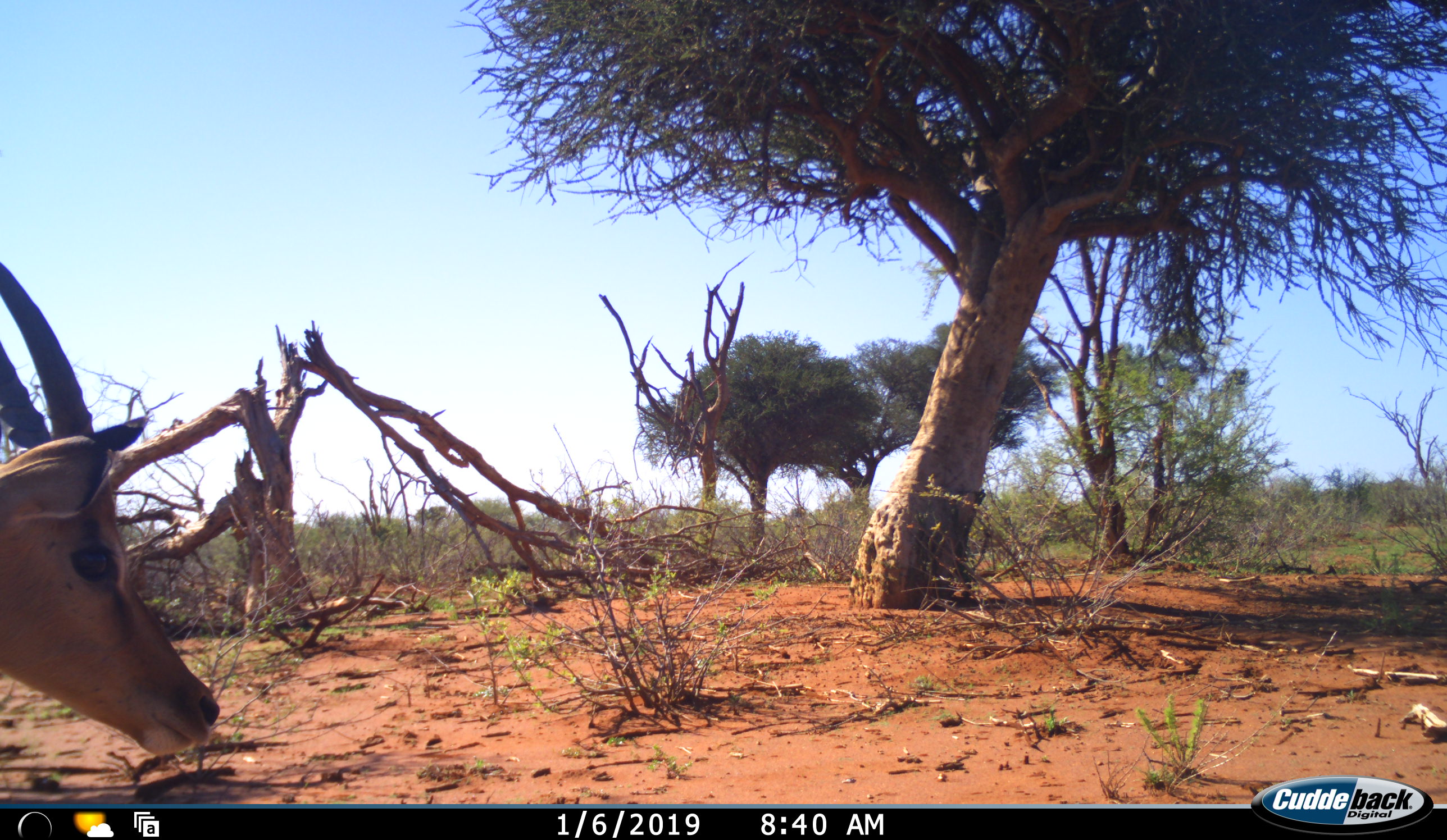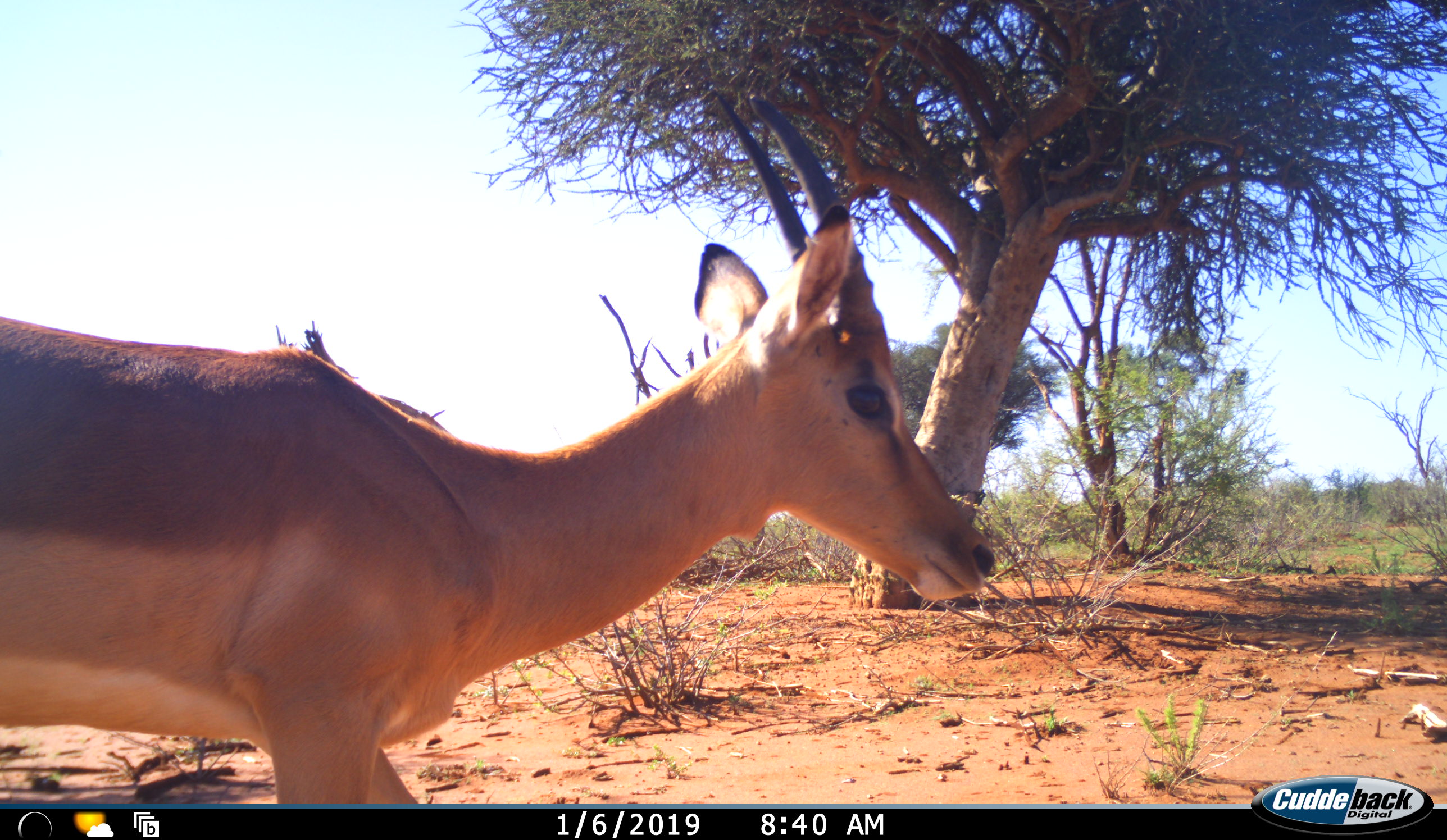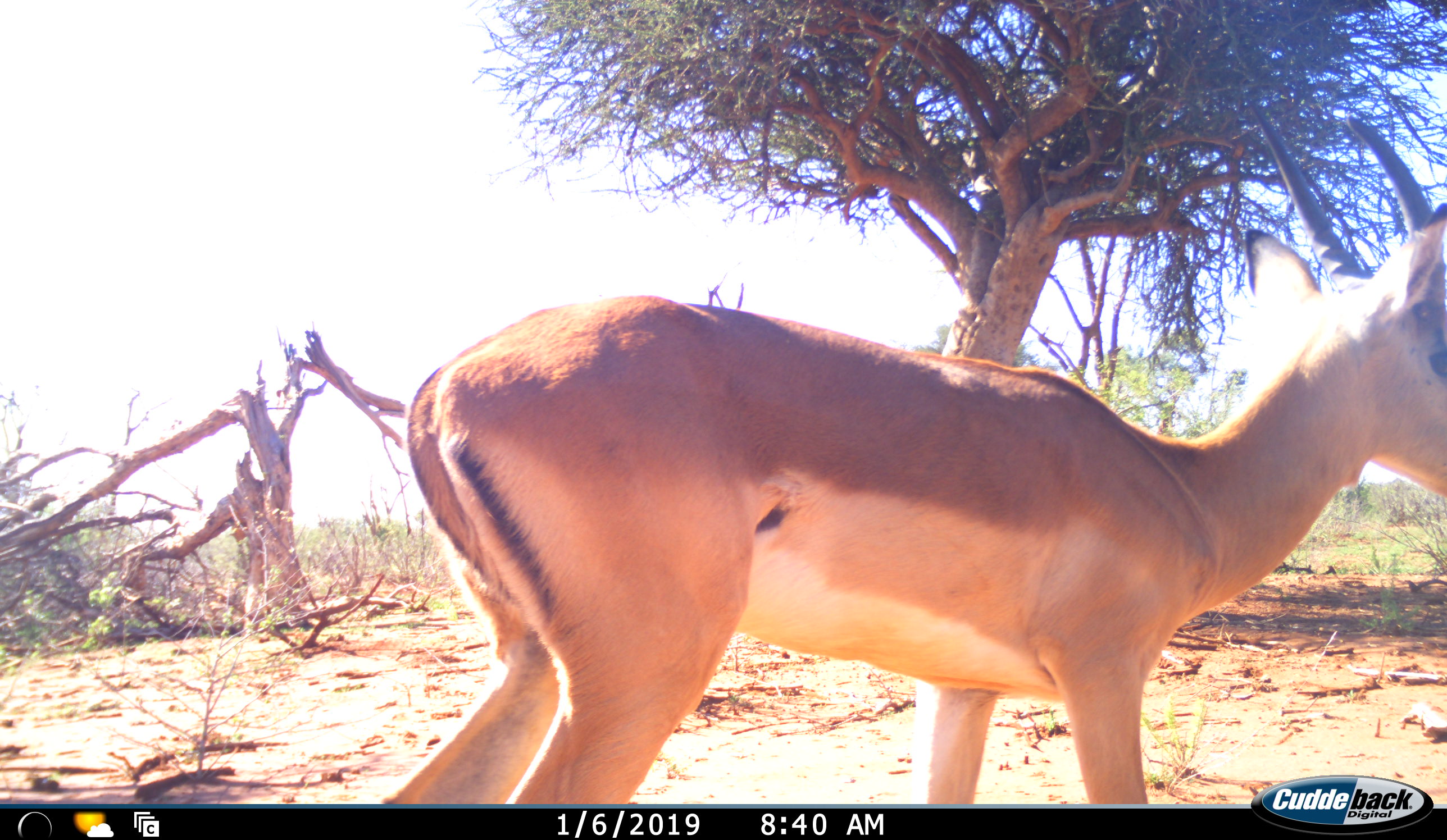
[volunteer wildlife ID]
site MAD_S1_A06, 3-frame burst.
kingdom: Animalia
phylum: Chordata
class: Mammalia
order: Artiodactyla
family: Bovidae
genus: Aepyceros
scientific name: Aepyceros melampus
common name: impala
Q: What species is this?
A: Impala (Aepyceros melampus).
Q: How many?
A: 1.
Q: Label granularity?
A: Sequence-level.